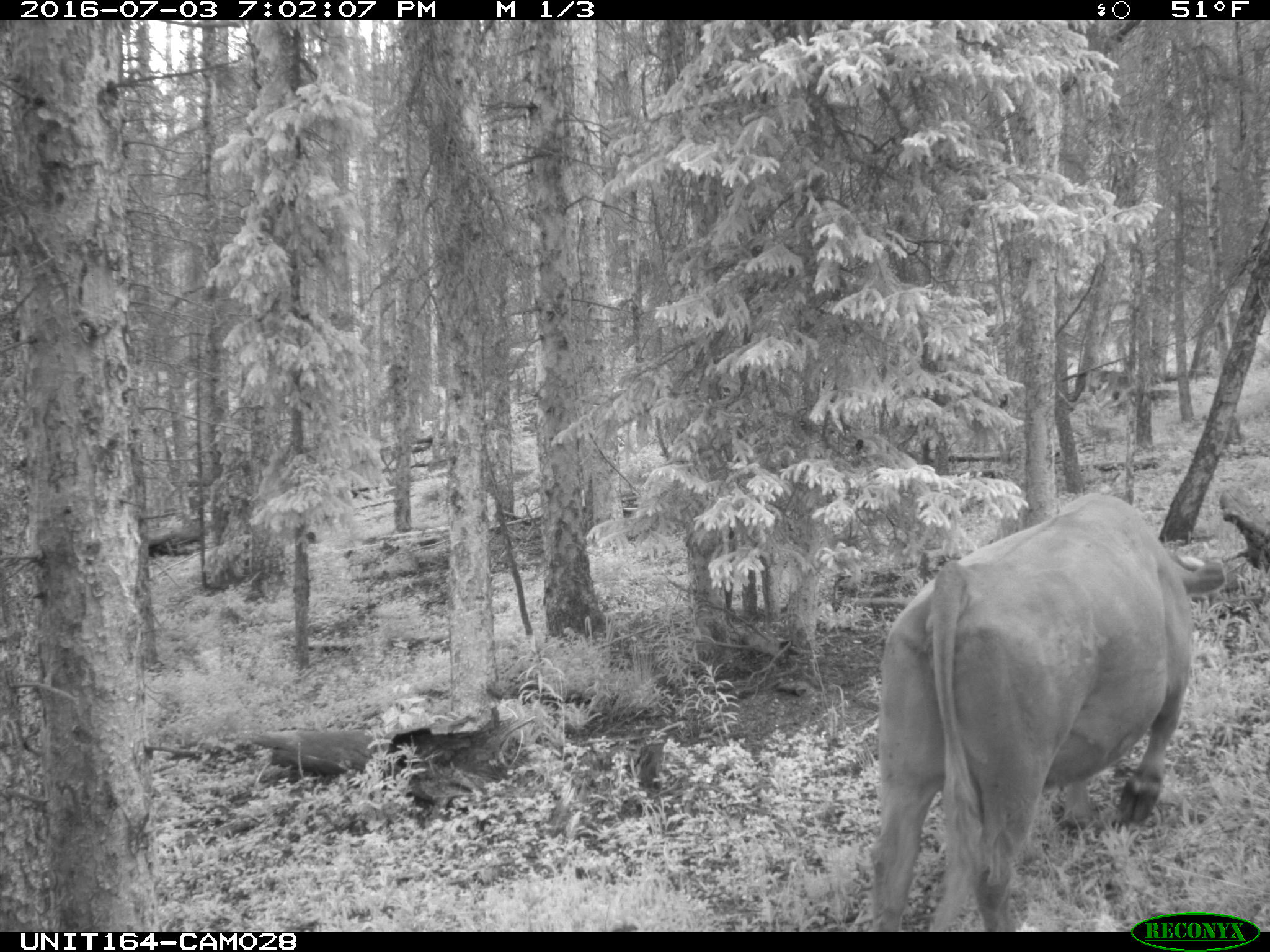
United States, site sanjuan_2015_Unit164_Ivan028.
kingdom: Animalia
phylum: Chordata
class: Mammalia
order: Artiodactyla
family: Bovidae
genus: Bos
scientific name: Bos taurus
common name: domestic cow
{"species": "Bos taurus (domestic cow)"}